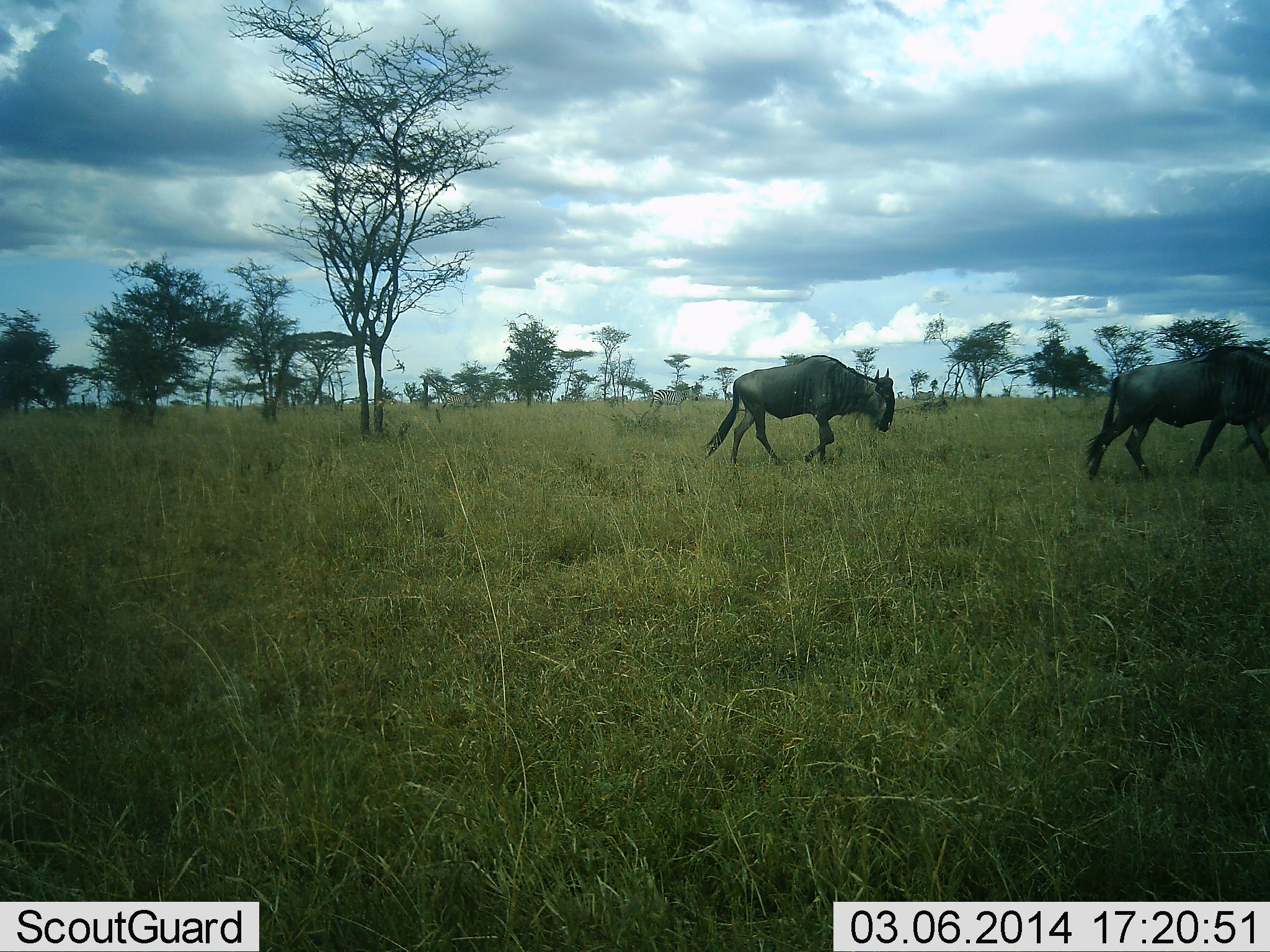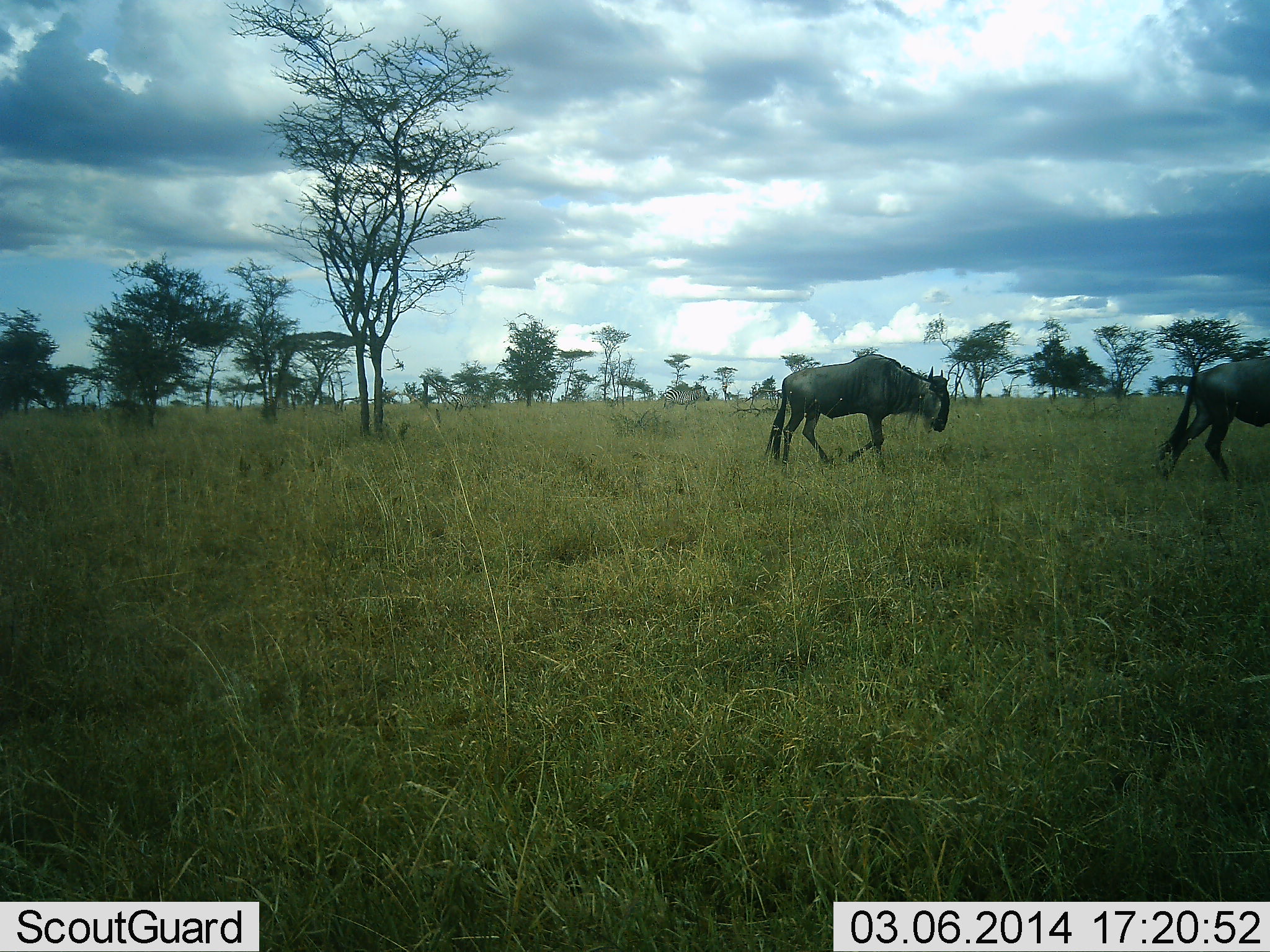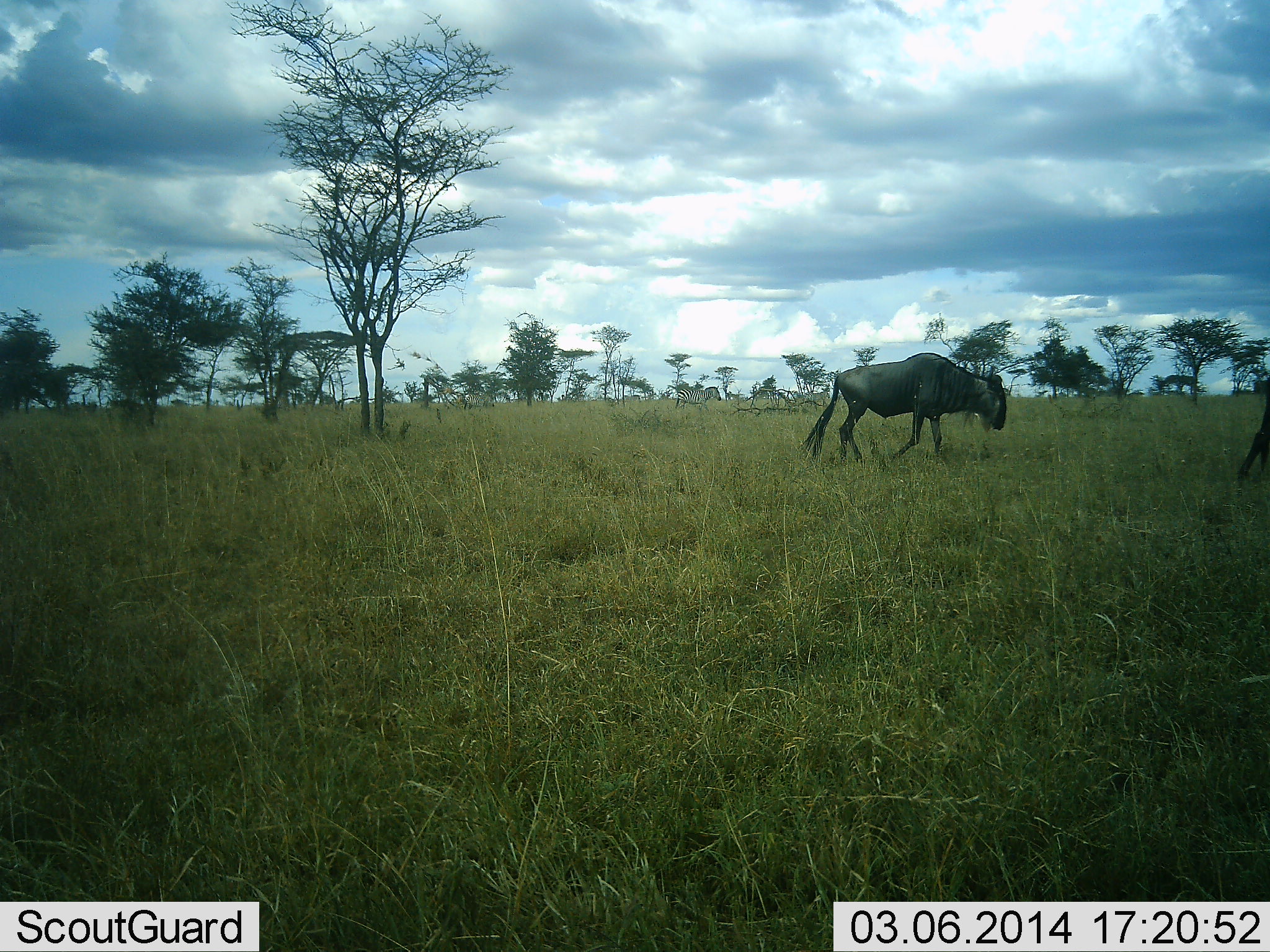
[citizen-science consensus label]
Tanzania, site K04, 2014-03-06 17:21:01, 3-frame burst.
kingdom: Animalia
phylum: Chordata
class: Mammalia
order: Artiodactyla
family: Bovidae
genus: Connochaetes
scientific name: Connochaetes taurinus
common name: blue wildebeest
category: wildebeest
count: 2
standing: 0%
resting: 0%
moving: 100%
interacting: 0%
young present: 0%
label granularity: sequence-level